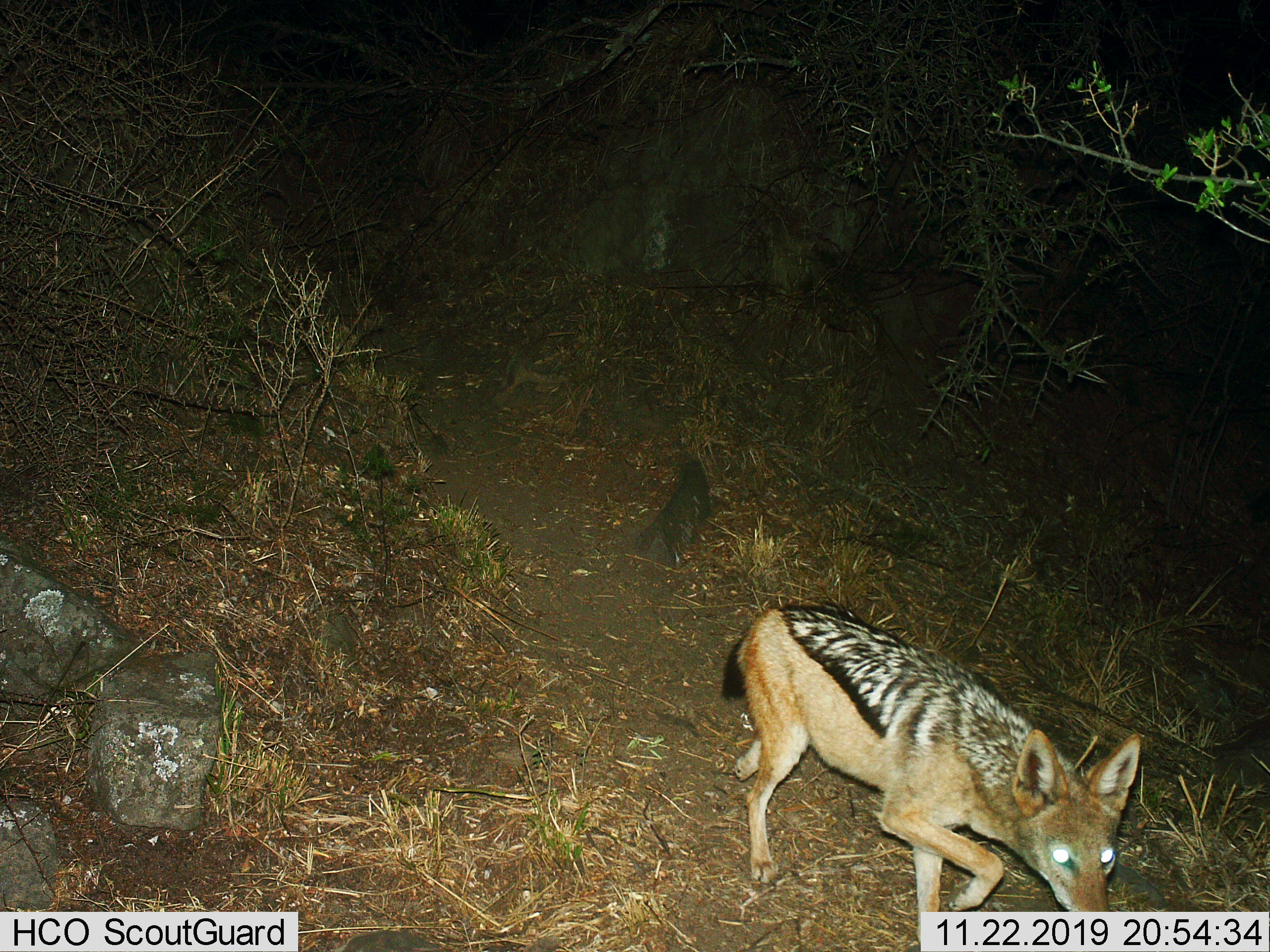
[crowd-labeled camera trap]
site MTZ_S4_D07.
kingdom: Animalia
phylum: Chordata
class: Mammalia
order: Carnivora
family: Canidae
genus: Lupulella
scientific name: Lupulella mesomelas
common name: black-backed jackal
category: jackalblackbacked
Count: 1.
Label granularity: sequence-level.